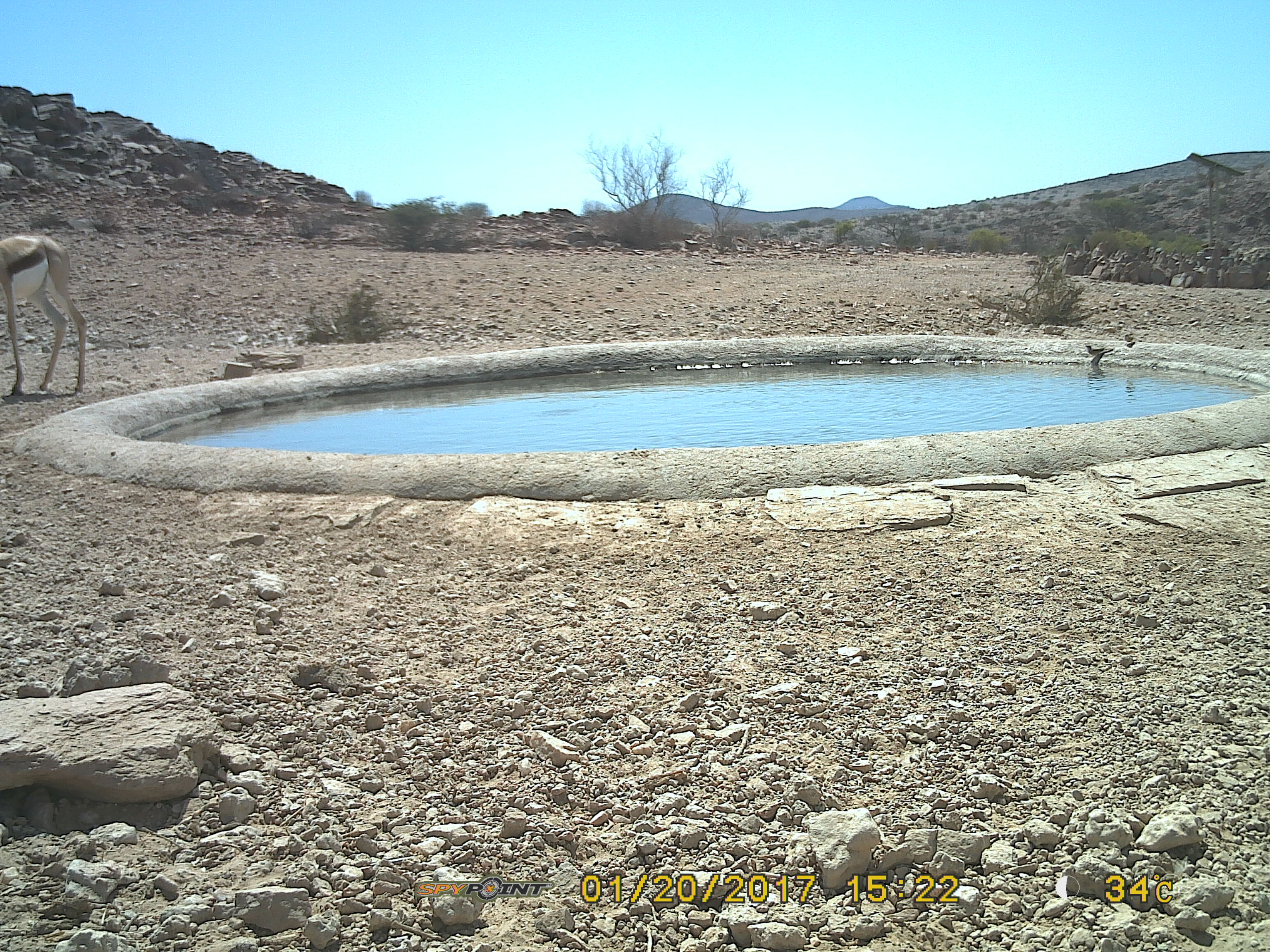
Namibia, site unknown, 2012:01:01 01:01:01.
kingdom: Animalia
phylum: Chordata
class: Mammalia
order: Artiodactyla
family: Bovidae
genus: Antidorcas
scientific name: Antidorcas marsupialis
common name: springbok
Antidorcas marsupialis (springbok).